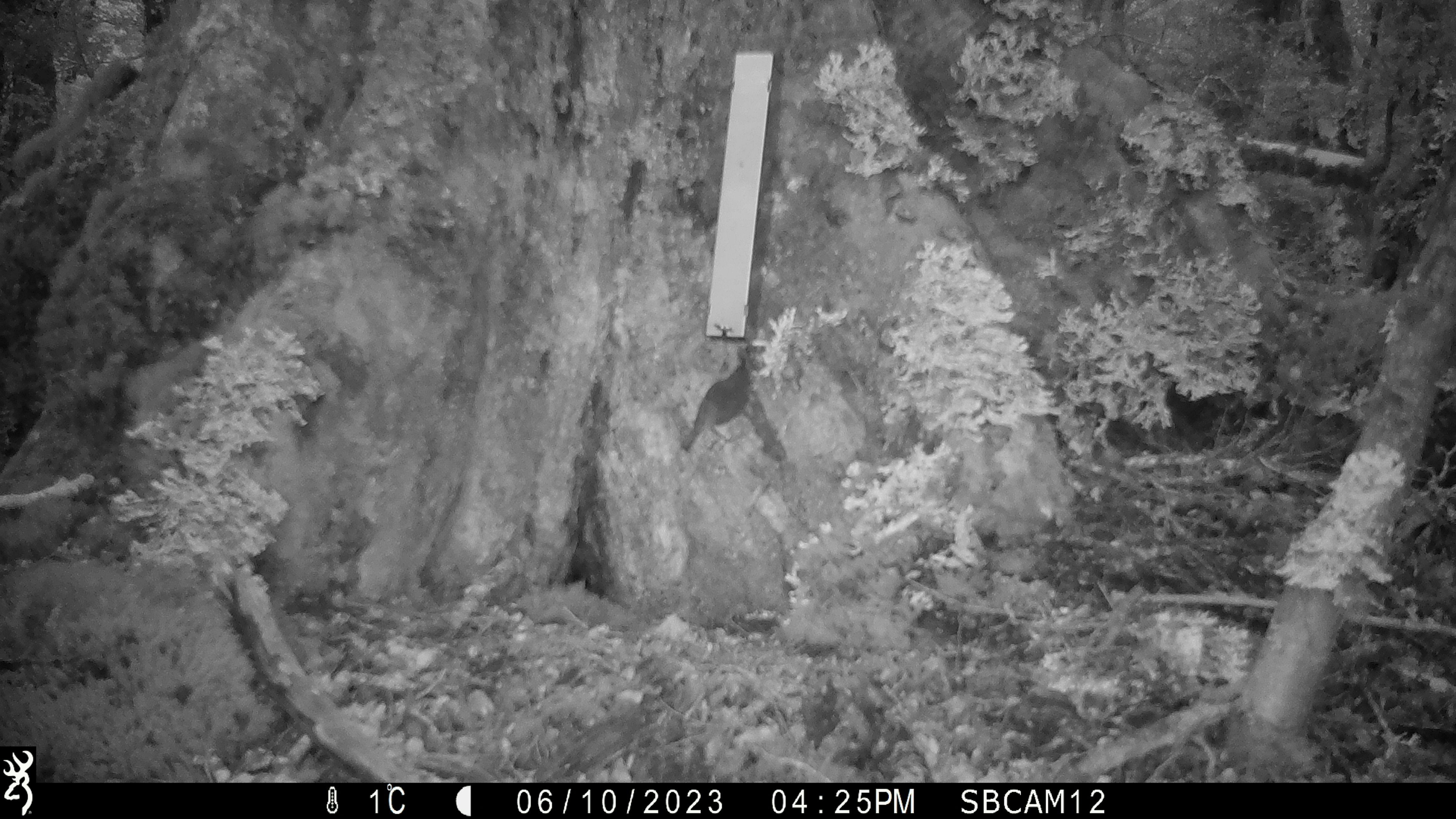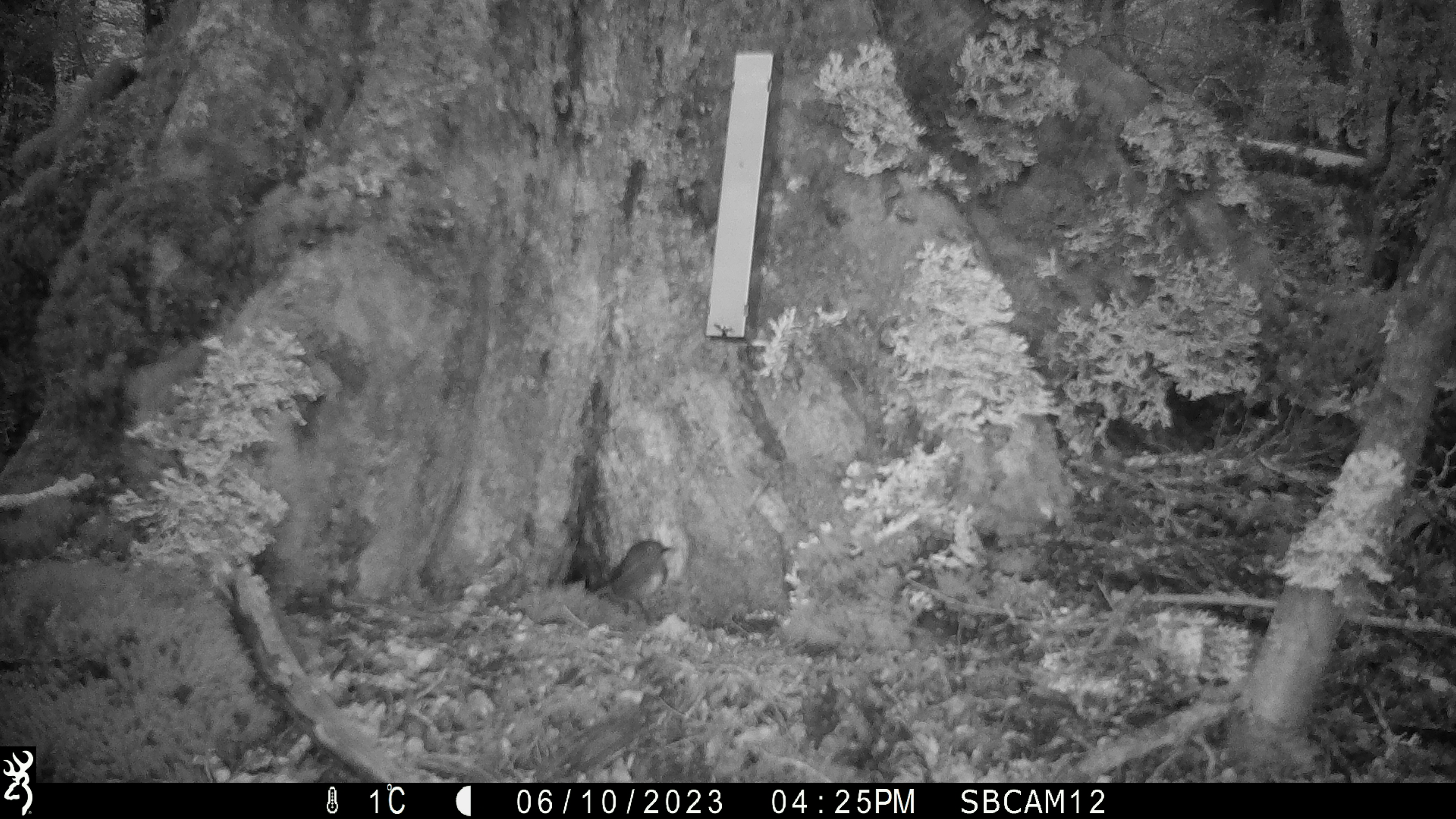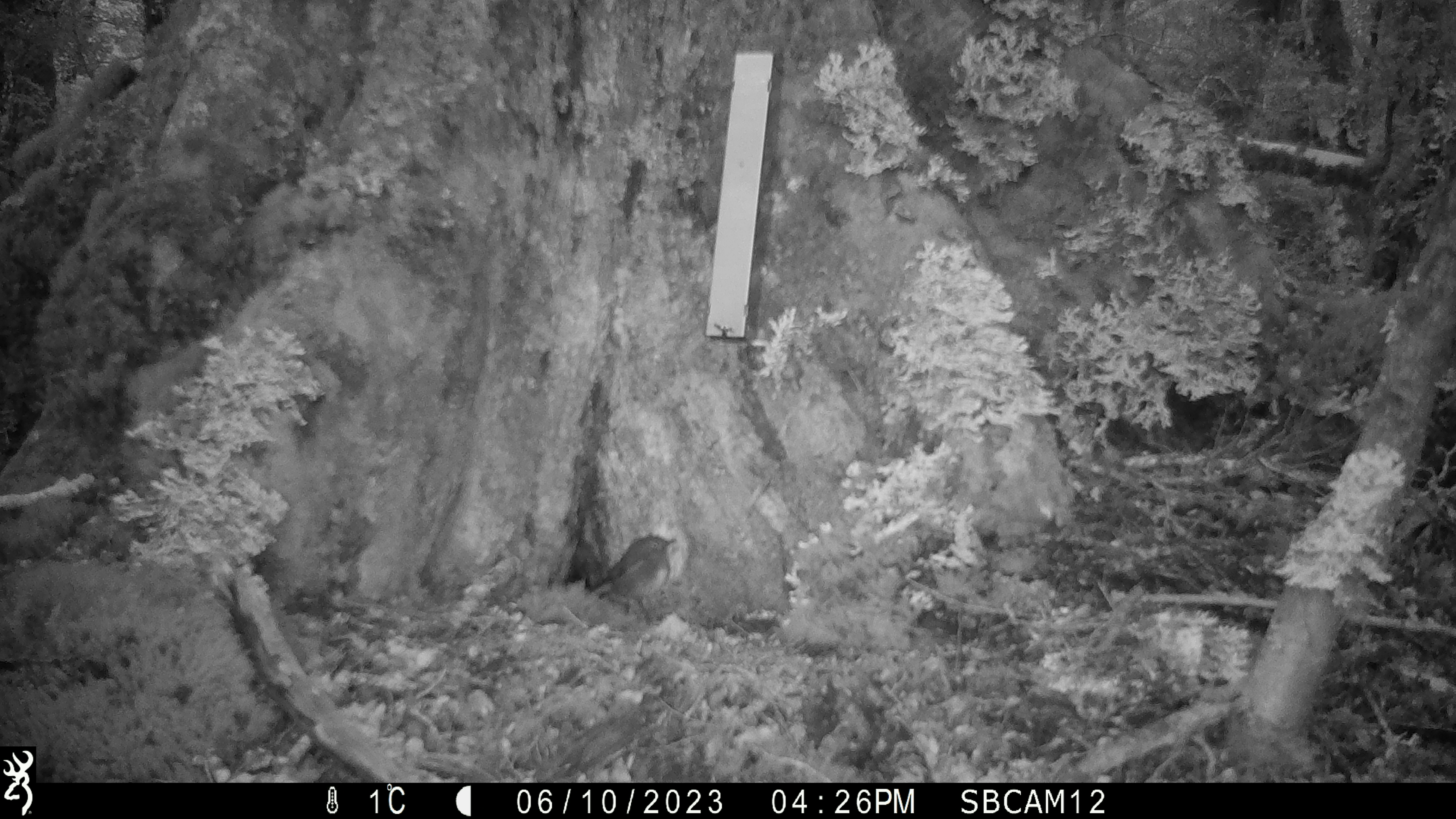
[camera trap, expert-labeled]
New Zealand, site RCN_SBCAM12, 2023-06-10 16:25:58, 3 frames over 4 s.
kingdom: Animalia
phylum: Chordata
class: Aves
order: Passeriformes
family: Petroicidae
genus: Petroica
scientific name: Petroica australis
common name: new zealand robin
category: robin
Robin (new zealand robin) (Petroica australis).